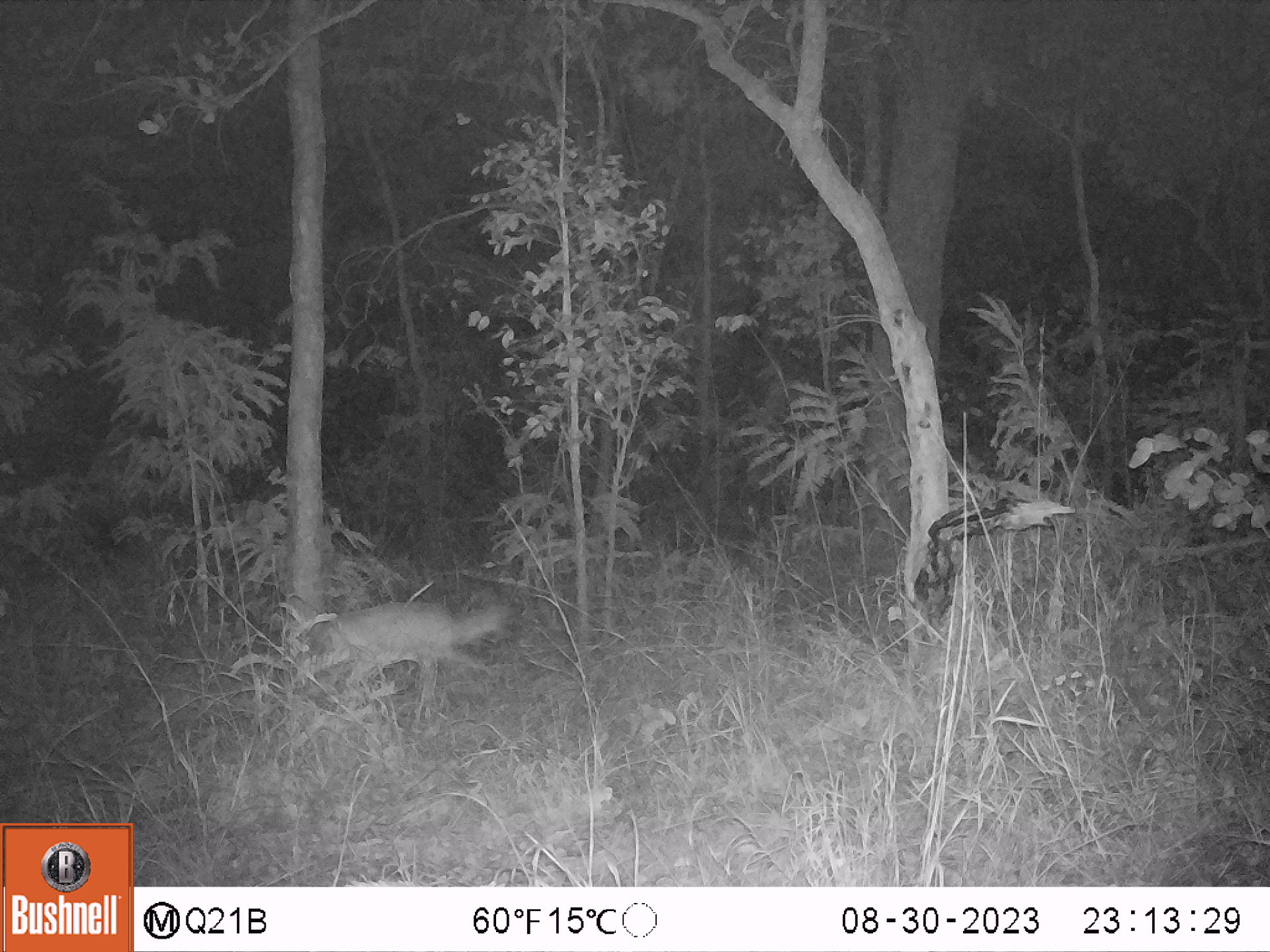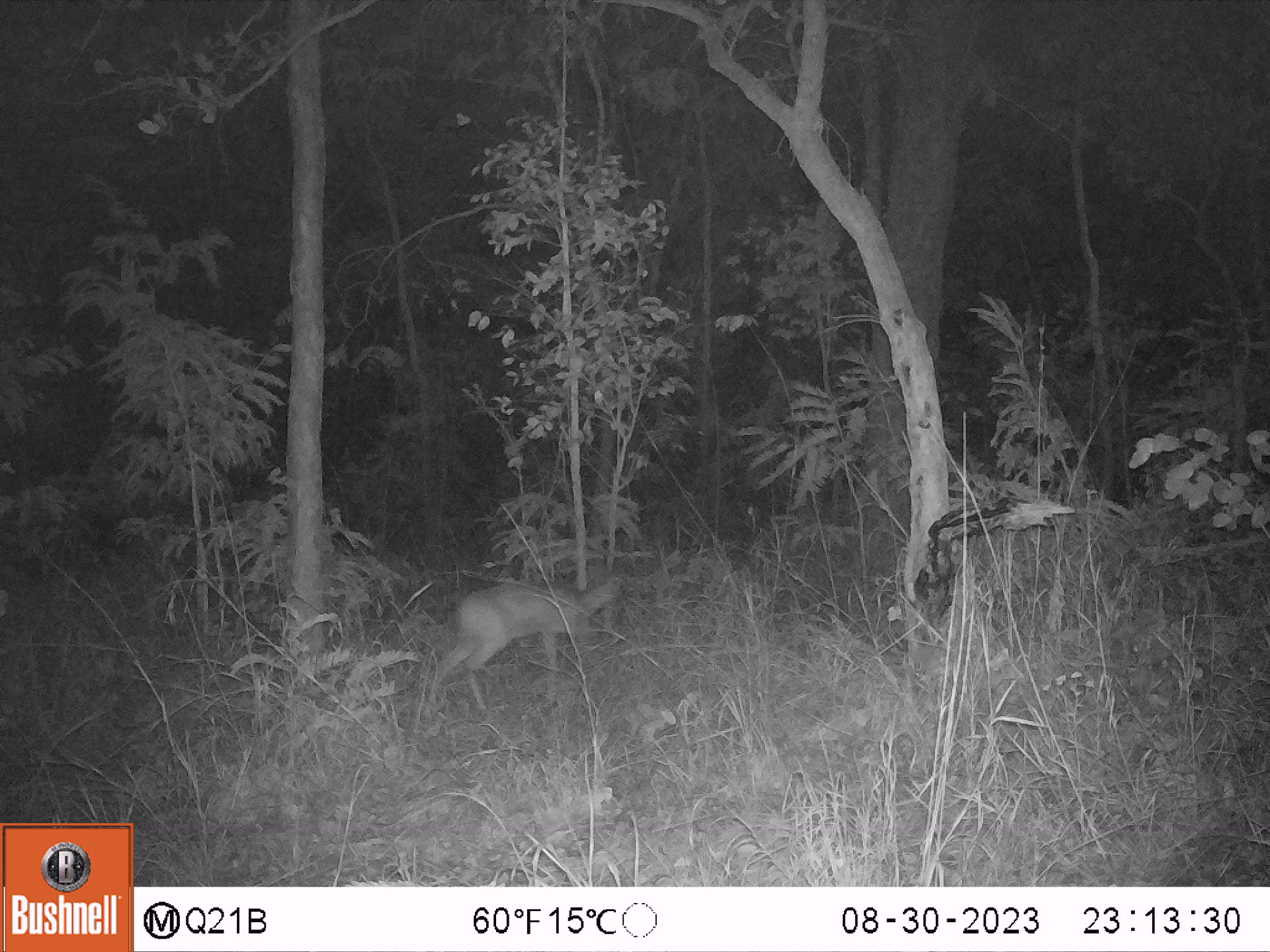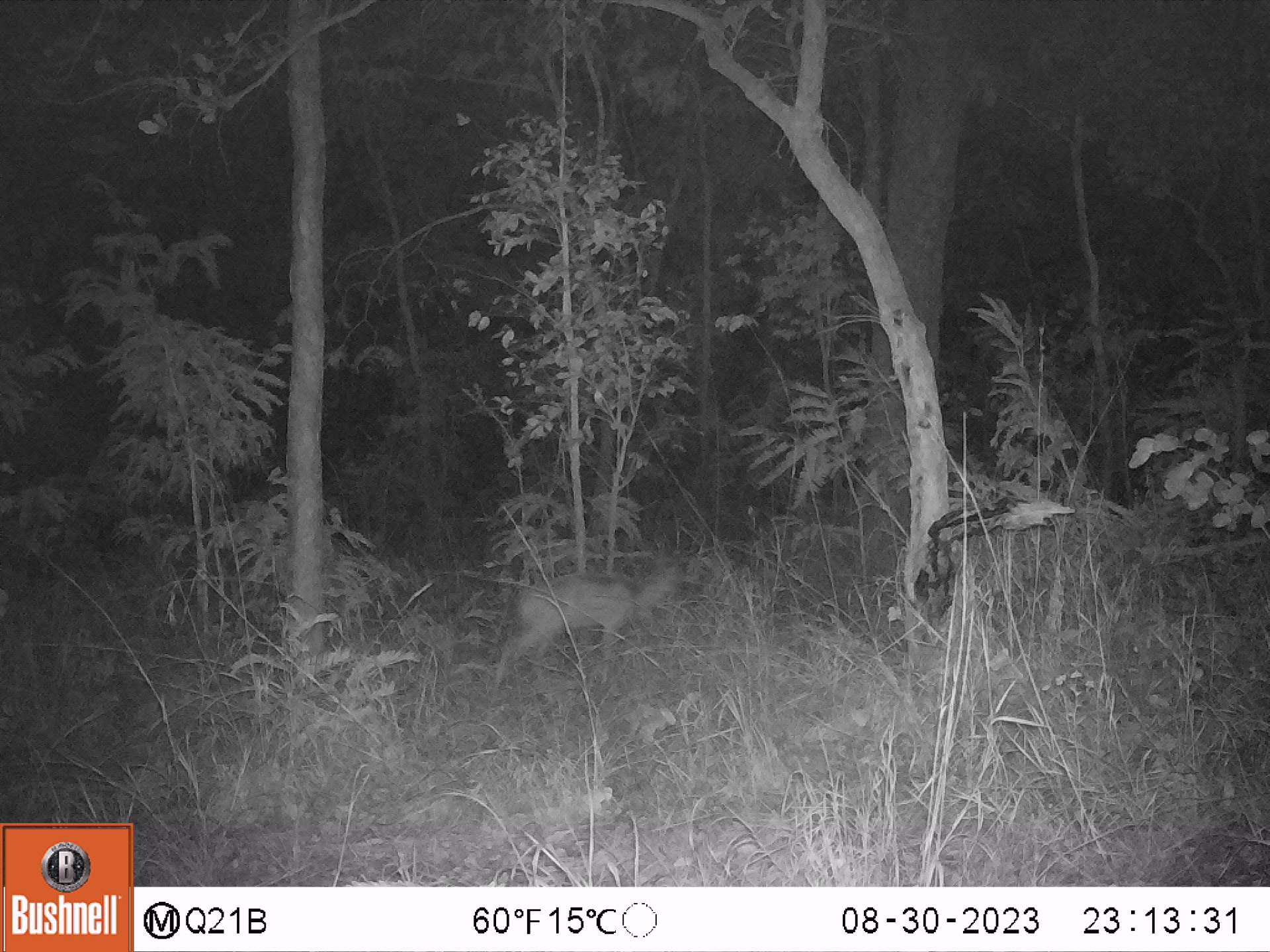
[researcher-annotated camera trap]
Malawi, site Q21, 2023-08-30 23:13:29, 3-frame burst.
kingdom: Animalia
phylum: Chordata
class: Mammalia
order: Artiodactyla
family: Bovidae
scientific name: Antilopinae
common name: small antelope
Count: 1.